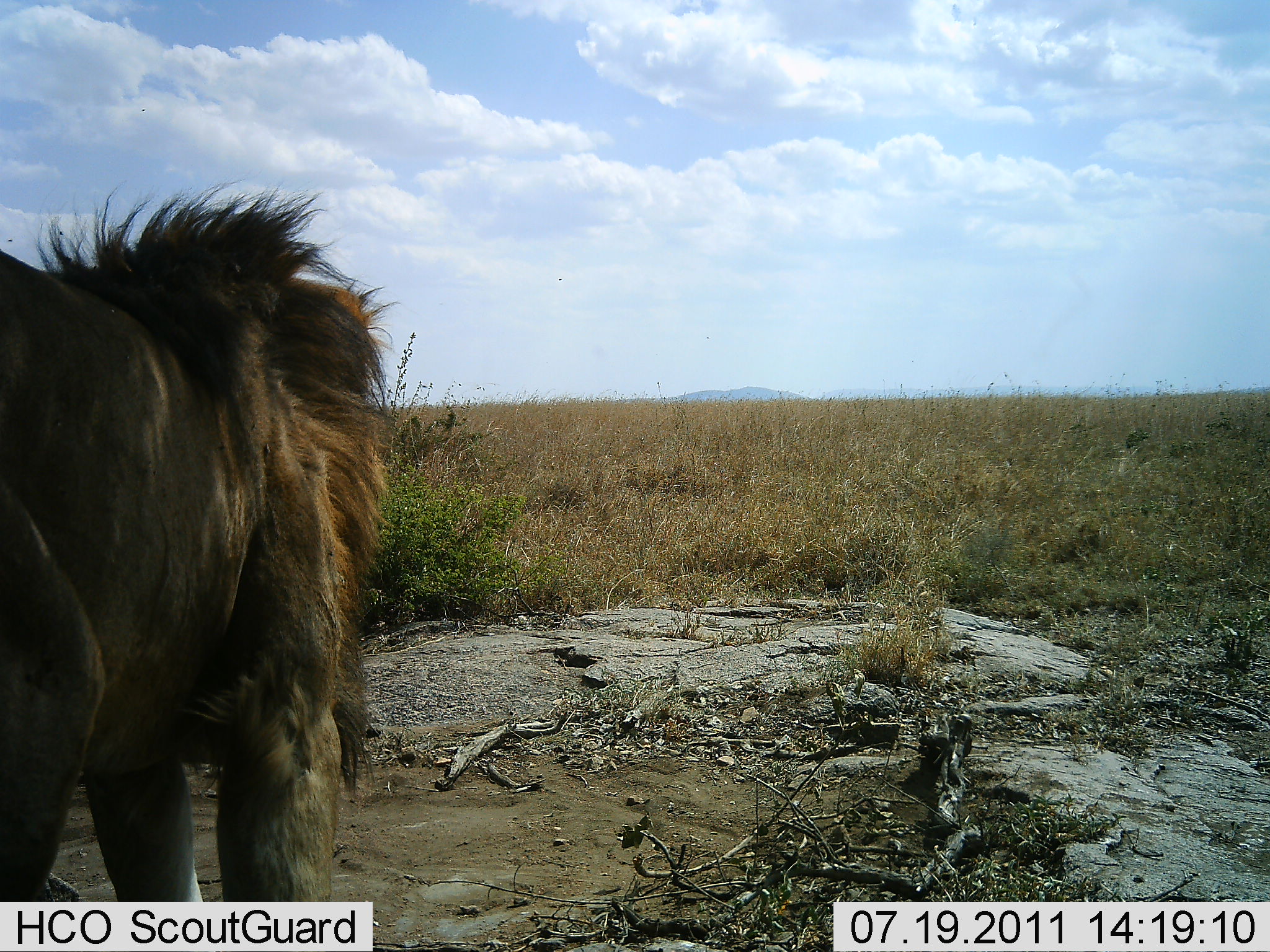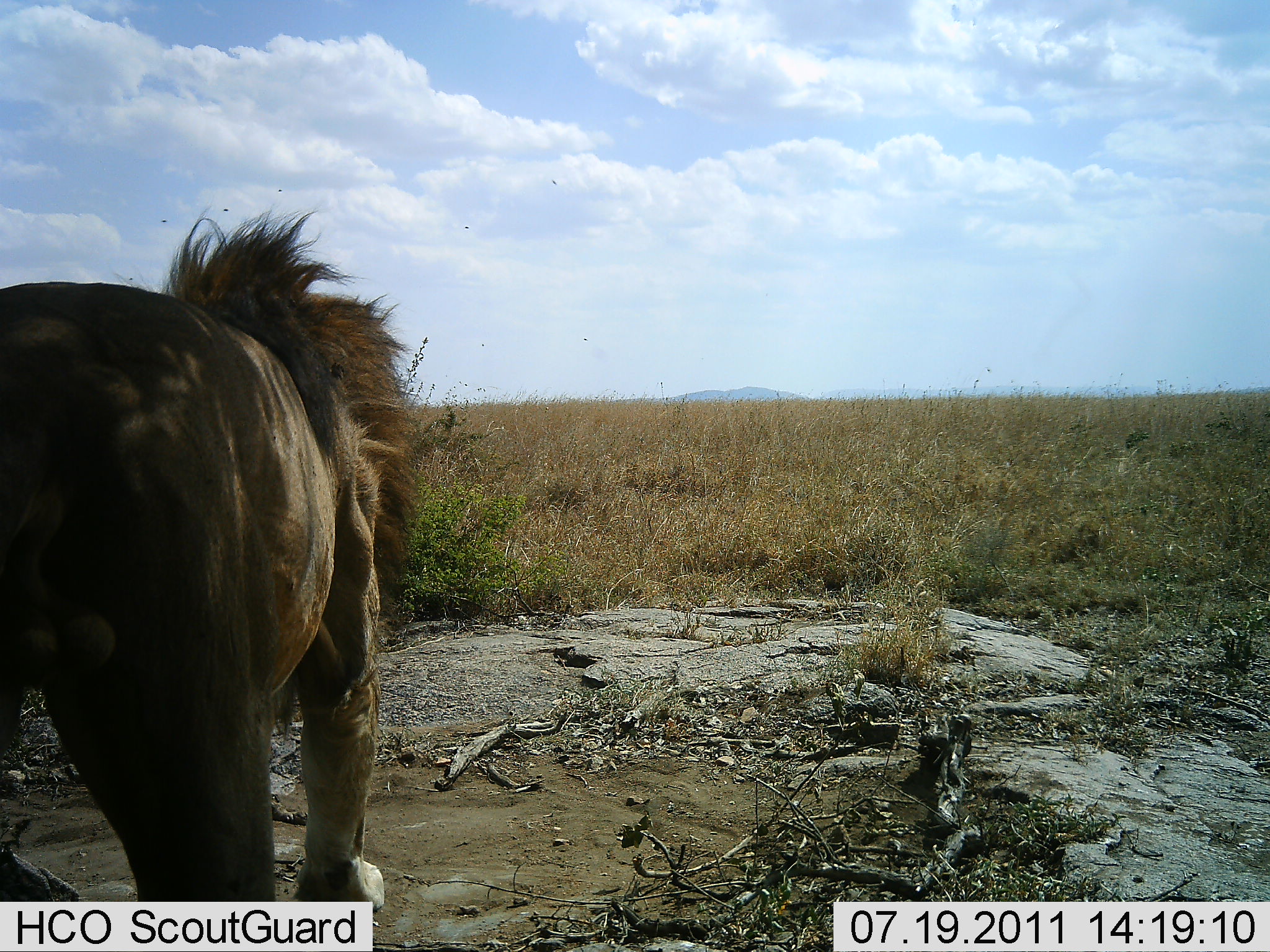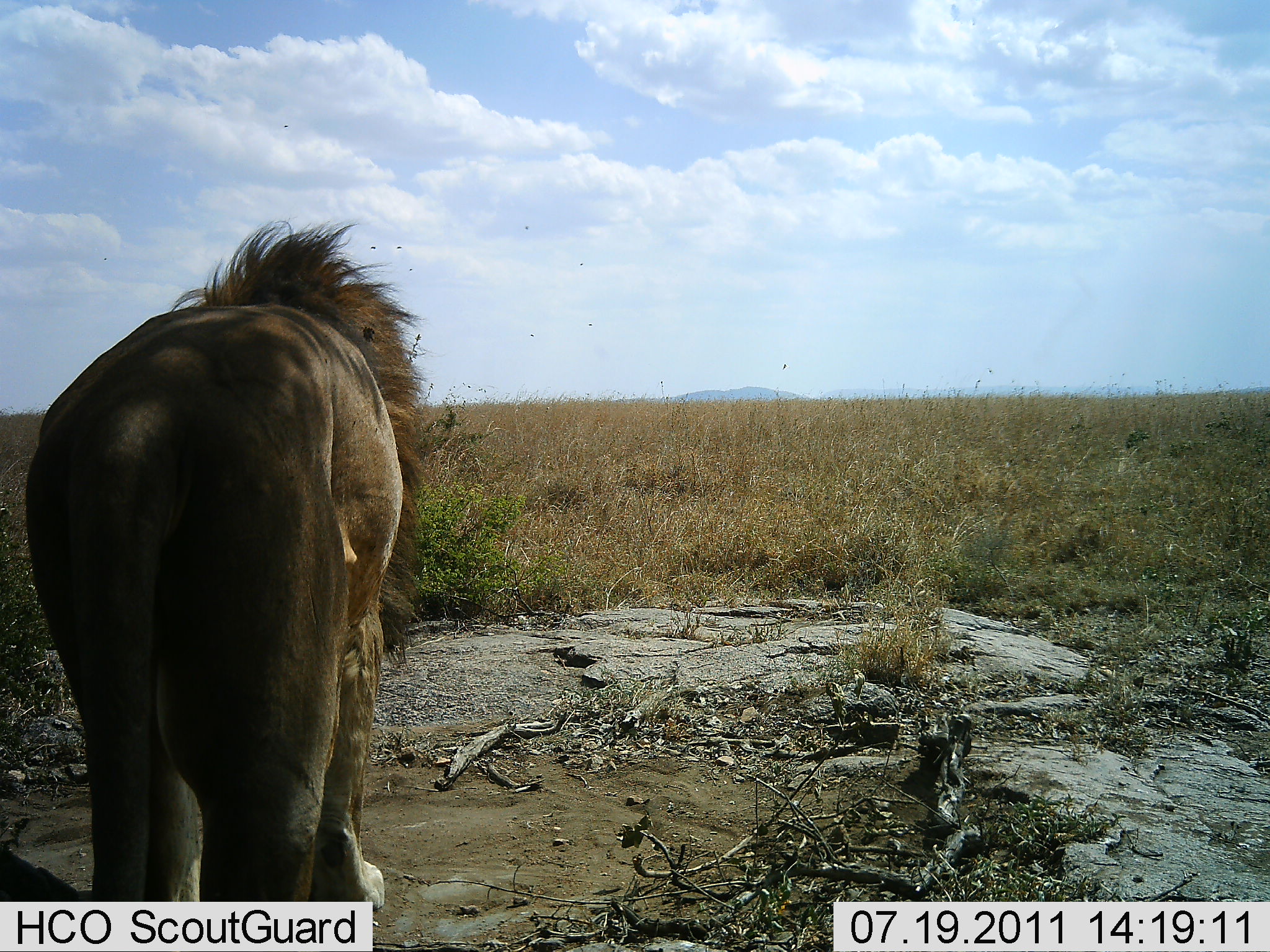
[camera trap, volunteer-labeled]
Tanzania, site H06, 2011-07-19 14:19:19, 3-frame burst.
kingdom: Animalia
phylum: Chordata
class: Mammalia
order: Carnivora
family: Felidae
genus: Panthera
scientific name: Panthera leo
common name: lion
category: lionmale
Lionmale (lion) (Panthera leo), count 1. Behavior (volunteer vote fractions): standing 27%, resting 0%, moving 82%, interacting 0%. Young present (vote fraction): 0%. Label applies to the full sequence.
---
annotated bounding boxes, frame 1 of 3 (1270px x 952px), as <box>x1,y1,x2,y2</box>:
animal: <box>1,171,386,915</box>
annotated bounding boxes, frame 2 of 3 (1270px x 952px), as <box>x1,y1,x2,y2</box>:
animal: <box>0,207,418,951</box>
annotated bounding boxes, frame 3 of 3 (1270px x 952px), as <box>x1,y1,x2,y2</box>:
animal: <box>3,221,441,949</box>